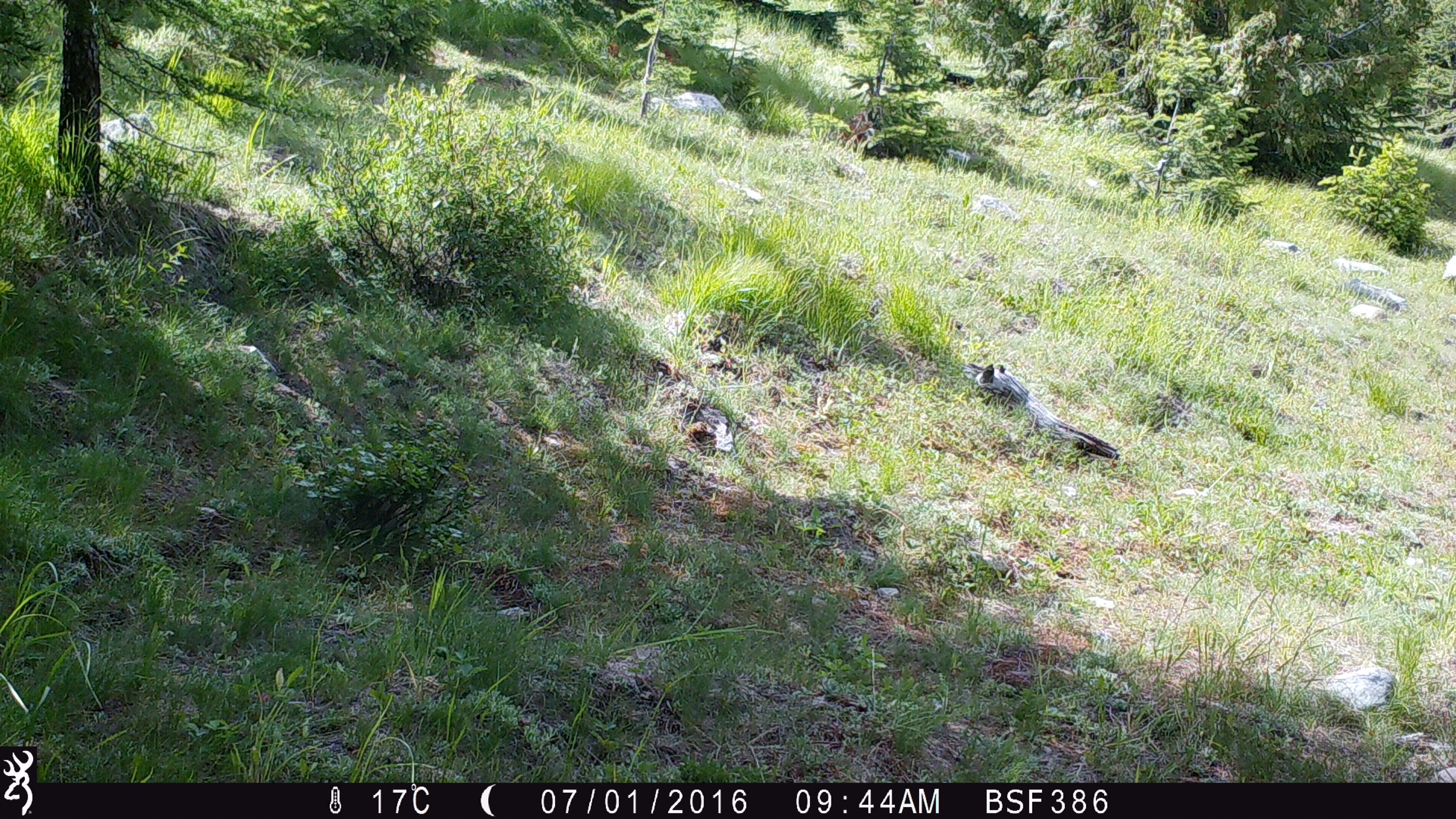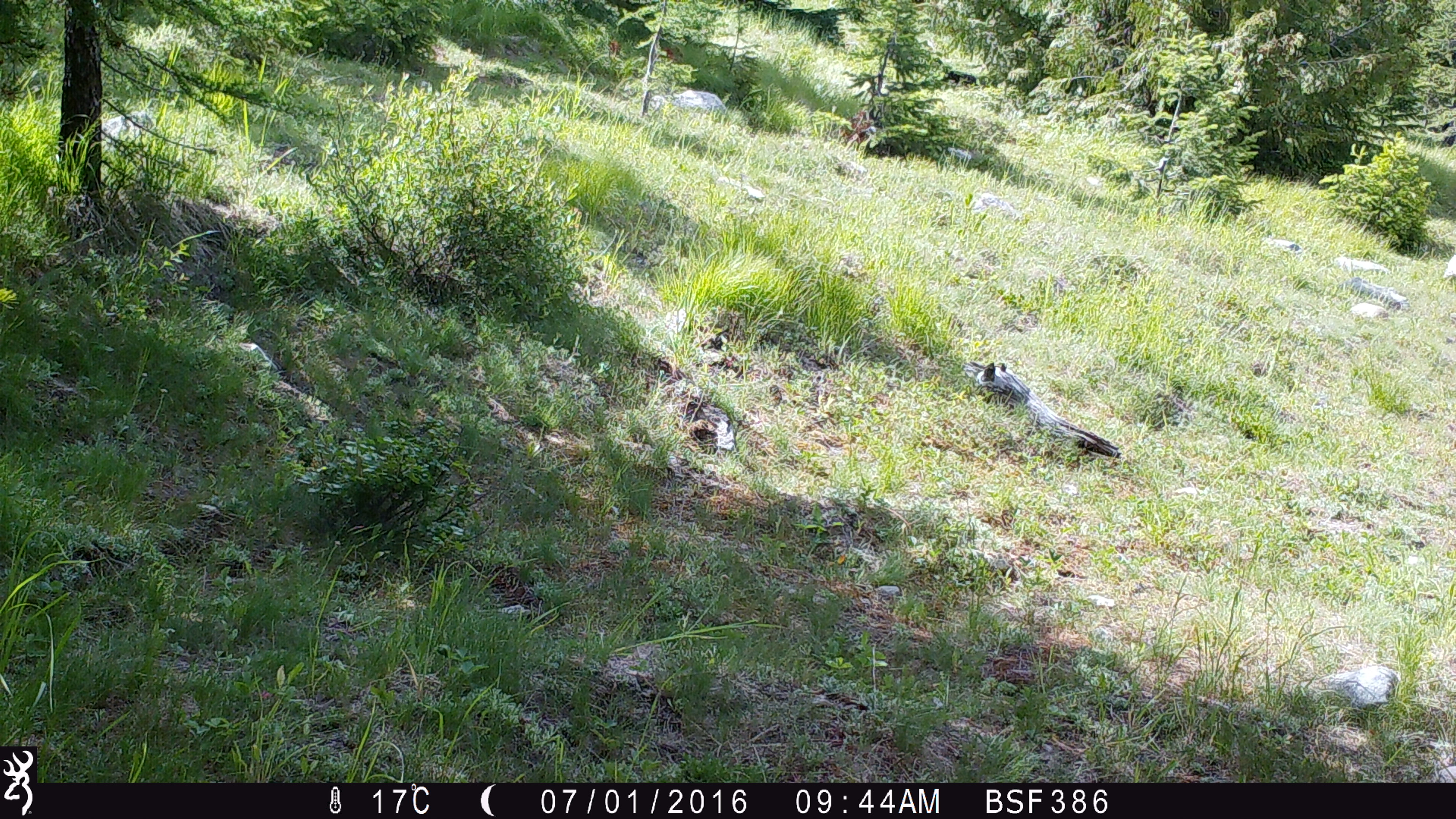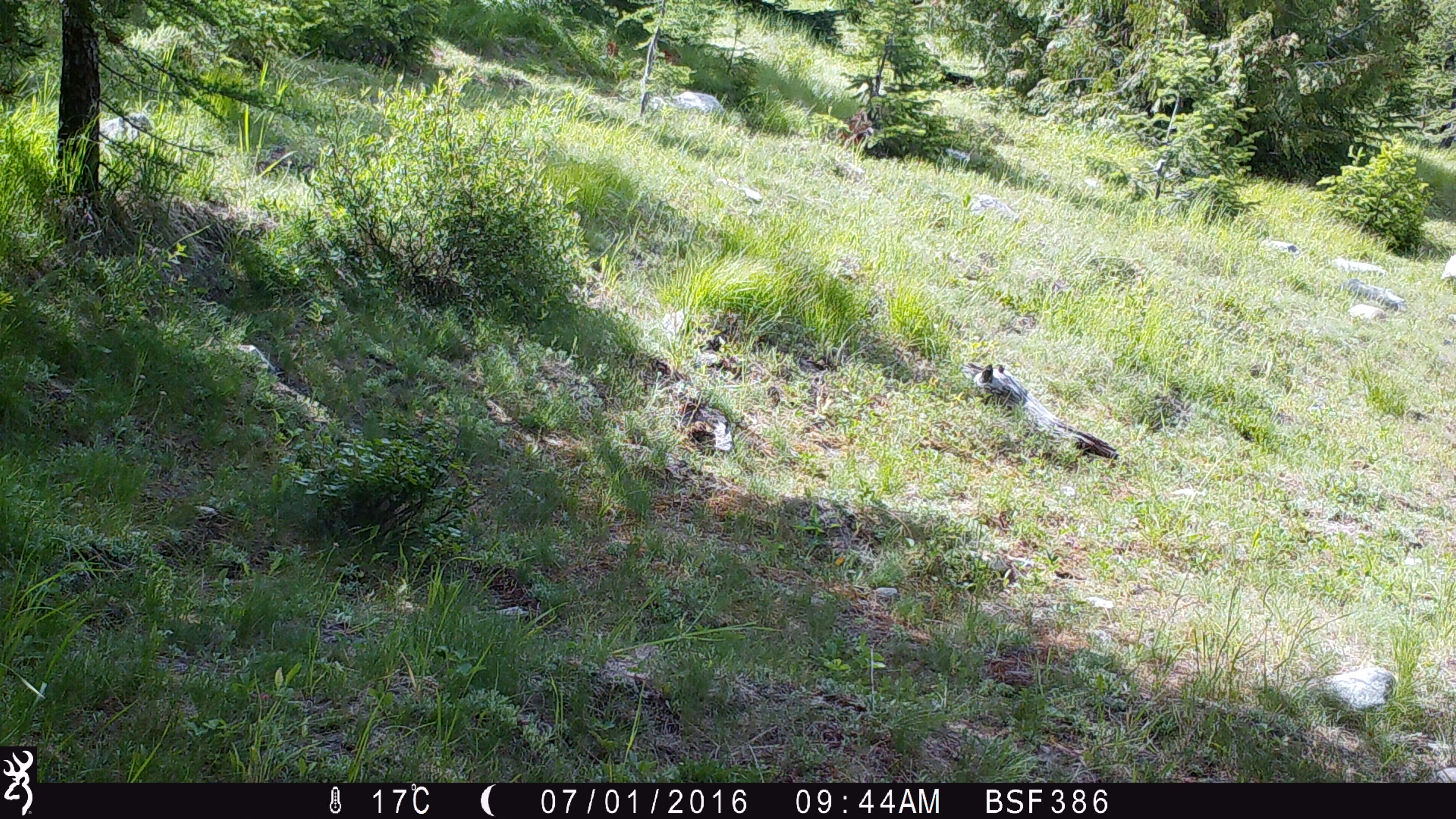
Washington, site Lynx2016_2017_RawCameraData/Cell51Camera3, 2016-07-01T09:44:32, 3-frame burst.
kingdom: Animalia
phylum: Chordata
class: Mammalia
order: Artiodactyla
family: Bovidae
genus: Bos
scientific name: Bos taurus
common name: domestic cattle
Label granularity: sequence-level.